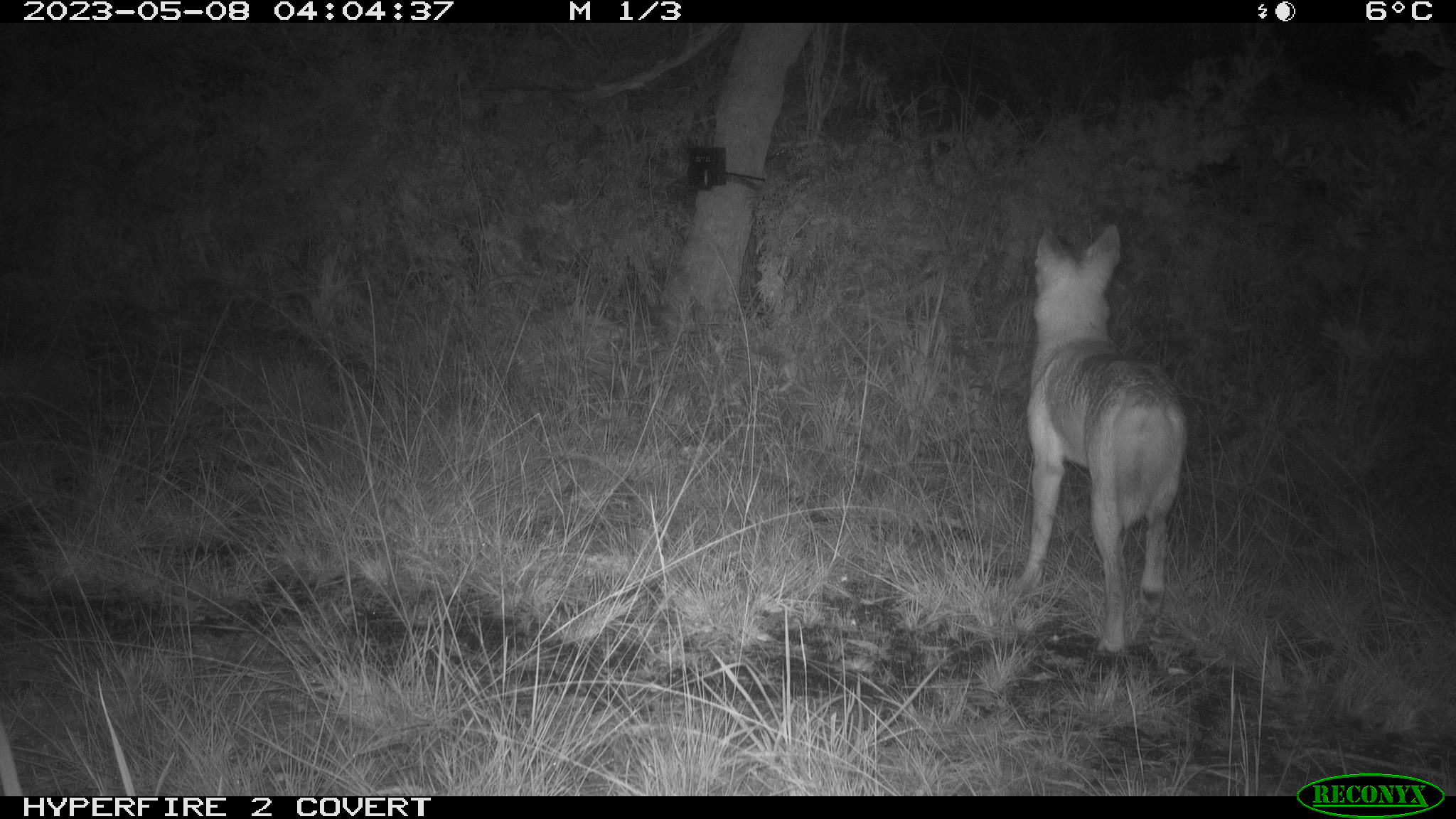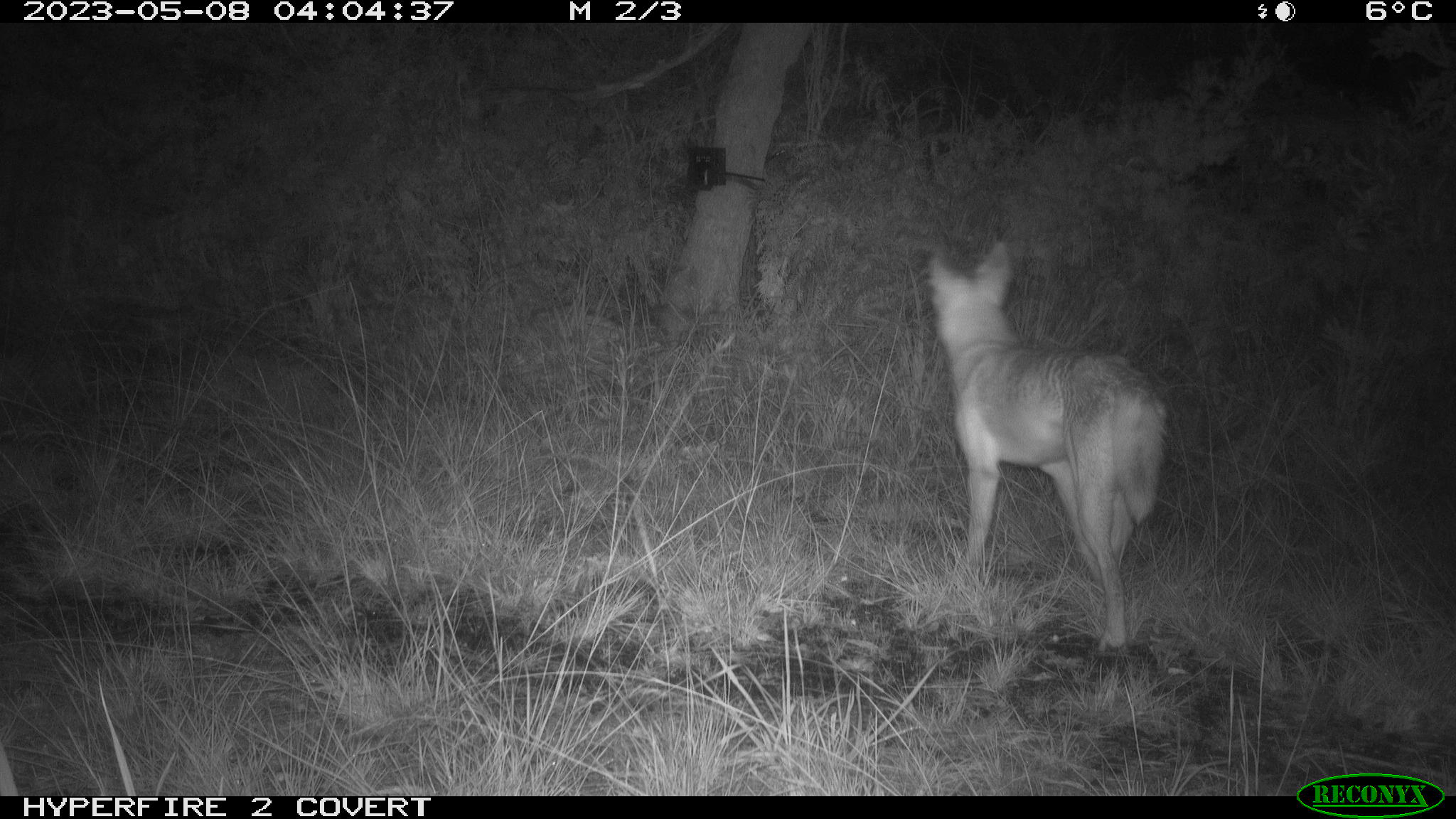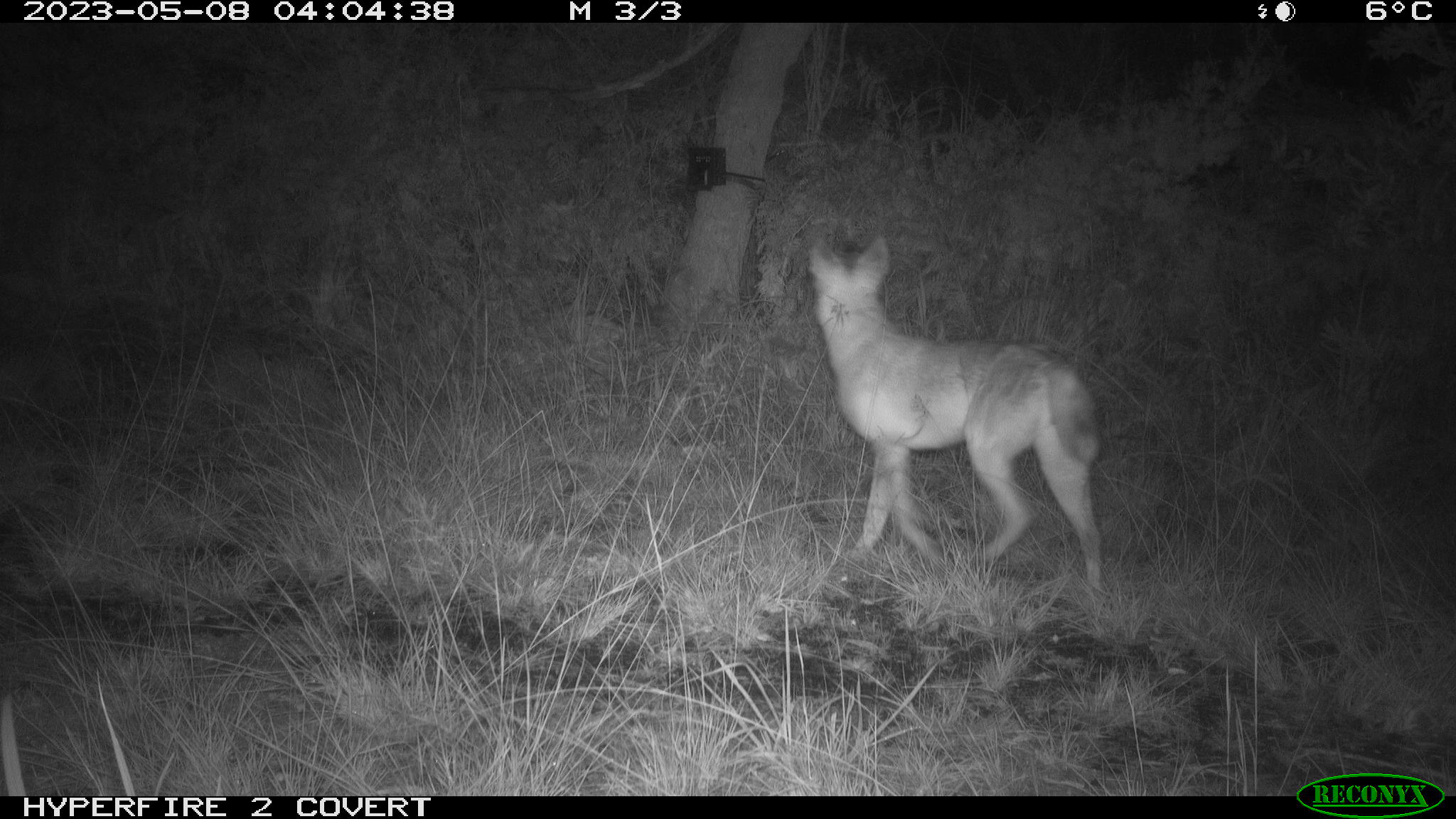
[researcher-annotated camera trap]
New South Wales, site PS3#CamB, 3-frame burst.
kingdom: Animalia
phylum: Chordata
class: Mammalia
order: Carnivora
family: Canidae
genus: Canis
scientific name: Canis familiaris dingo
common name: dingo